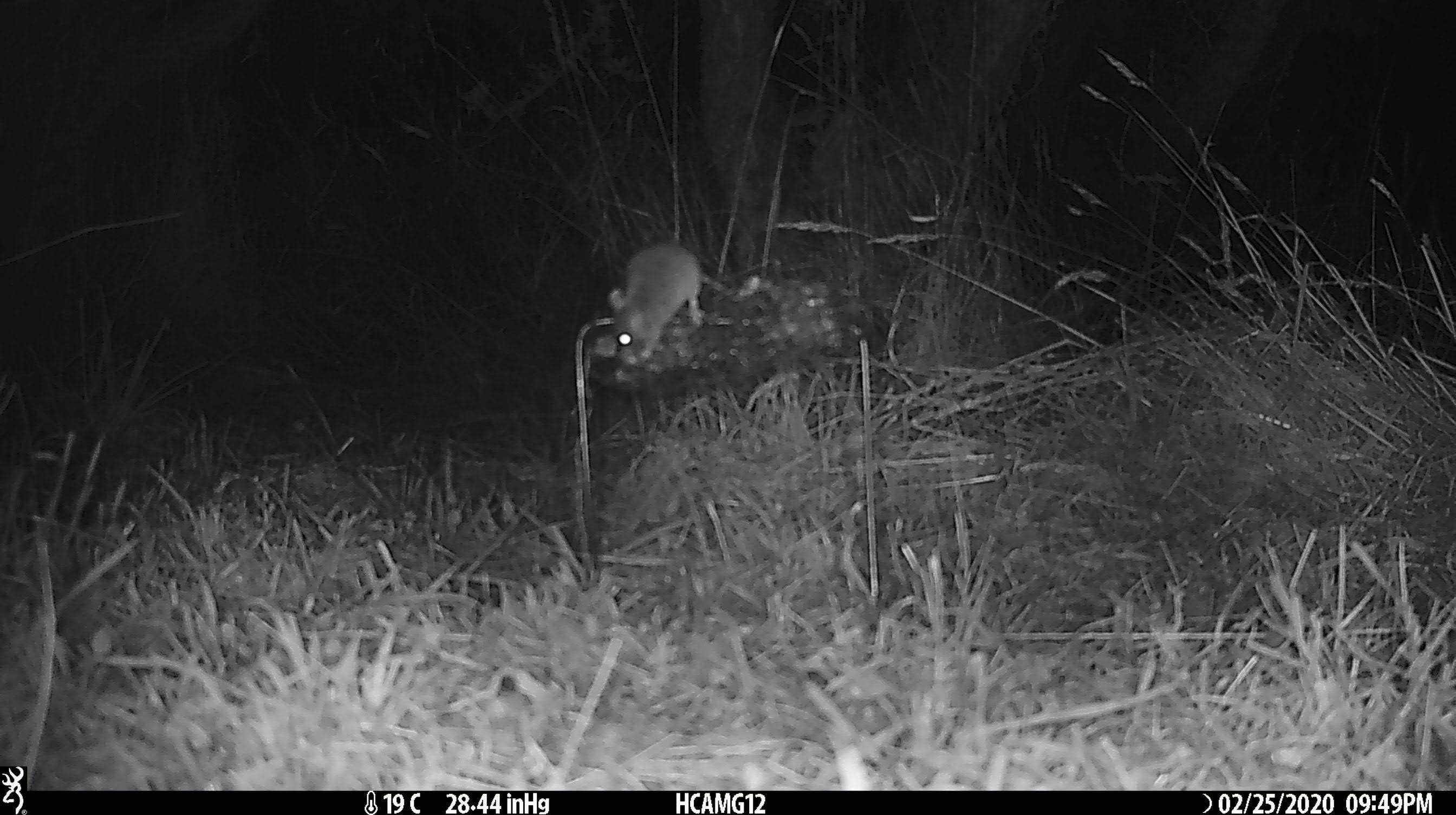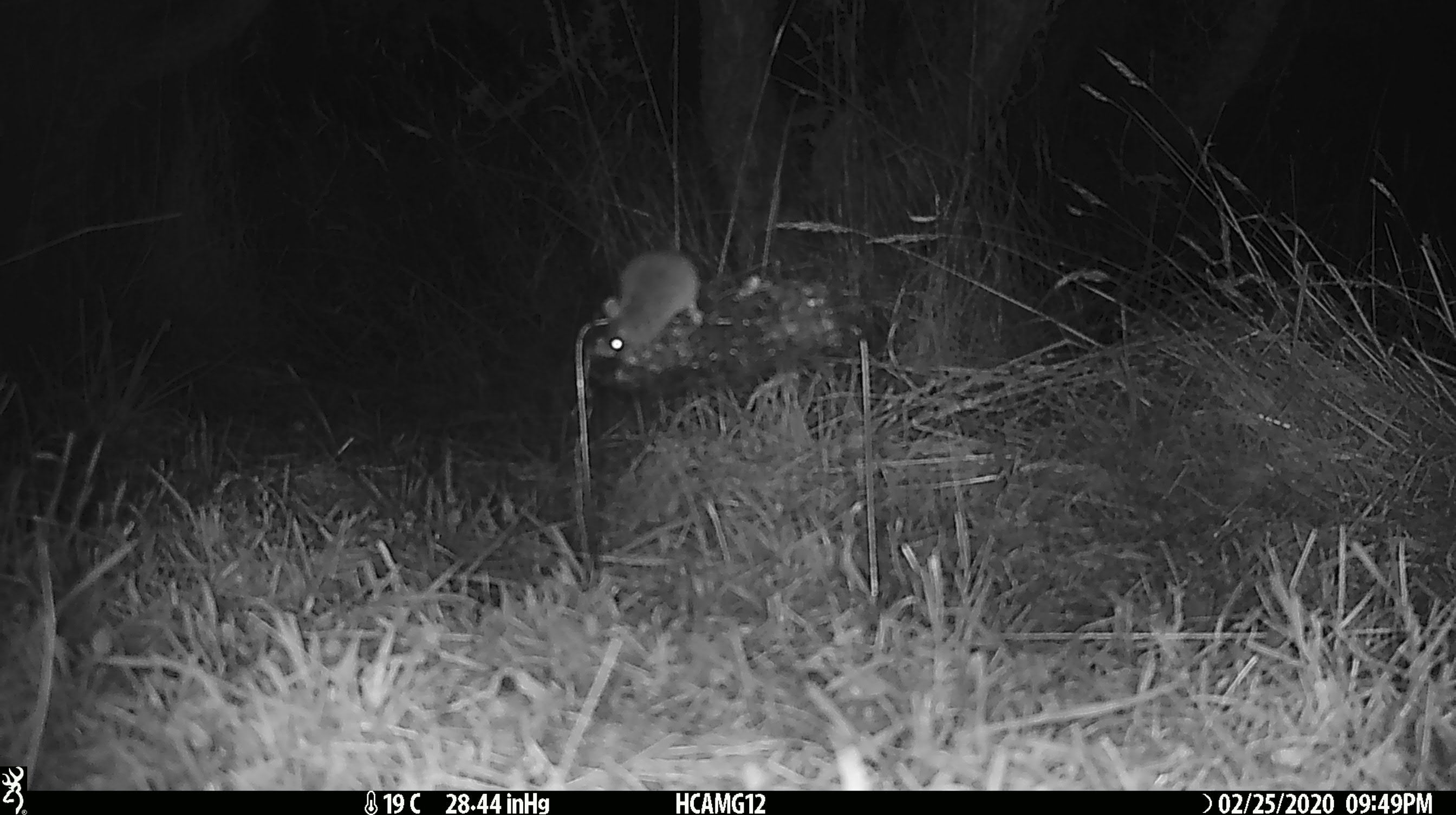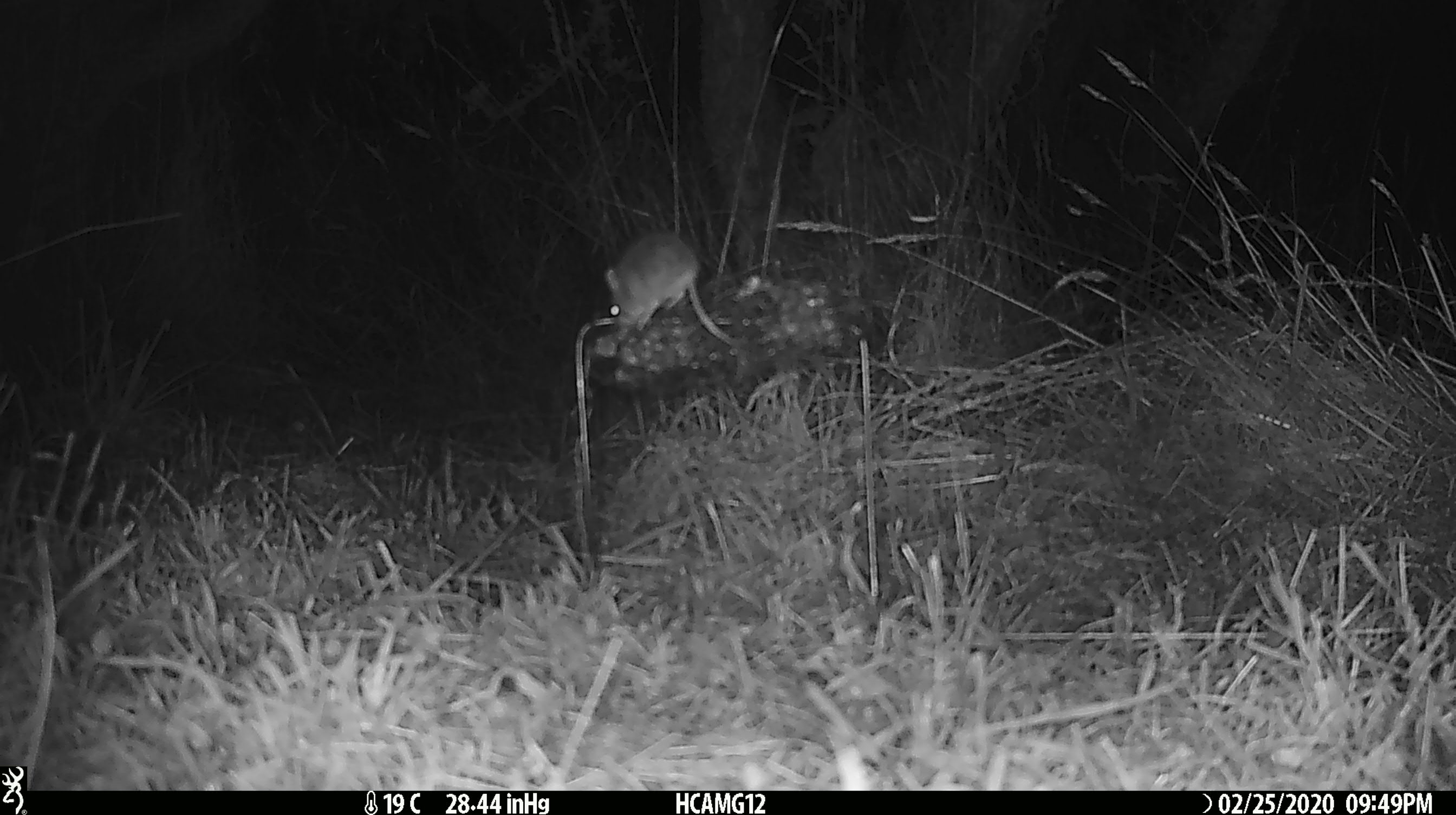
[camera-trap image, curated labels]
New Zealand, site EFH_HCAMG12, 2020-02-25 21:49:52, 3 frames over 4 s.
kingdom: Animalia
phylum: Chordata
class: Mammalia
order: Rodentia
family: Muridae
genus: Mus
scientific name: Mus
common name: mouse